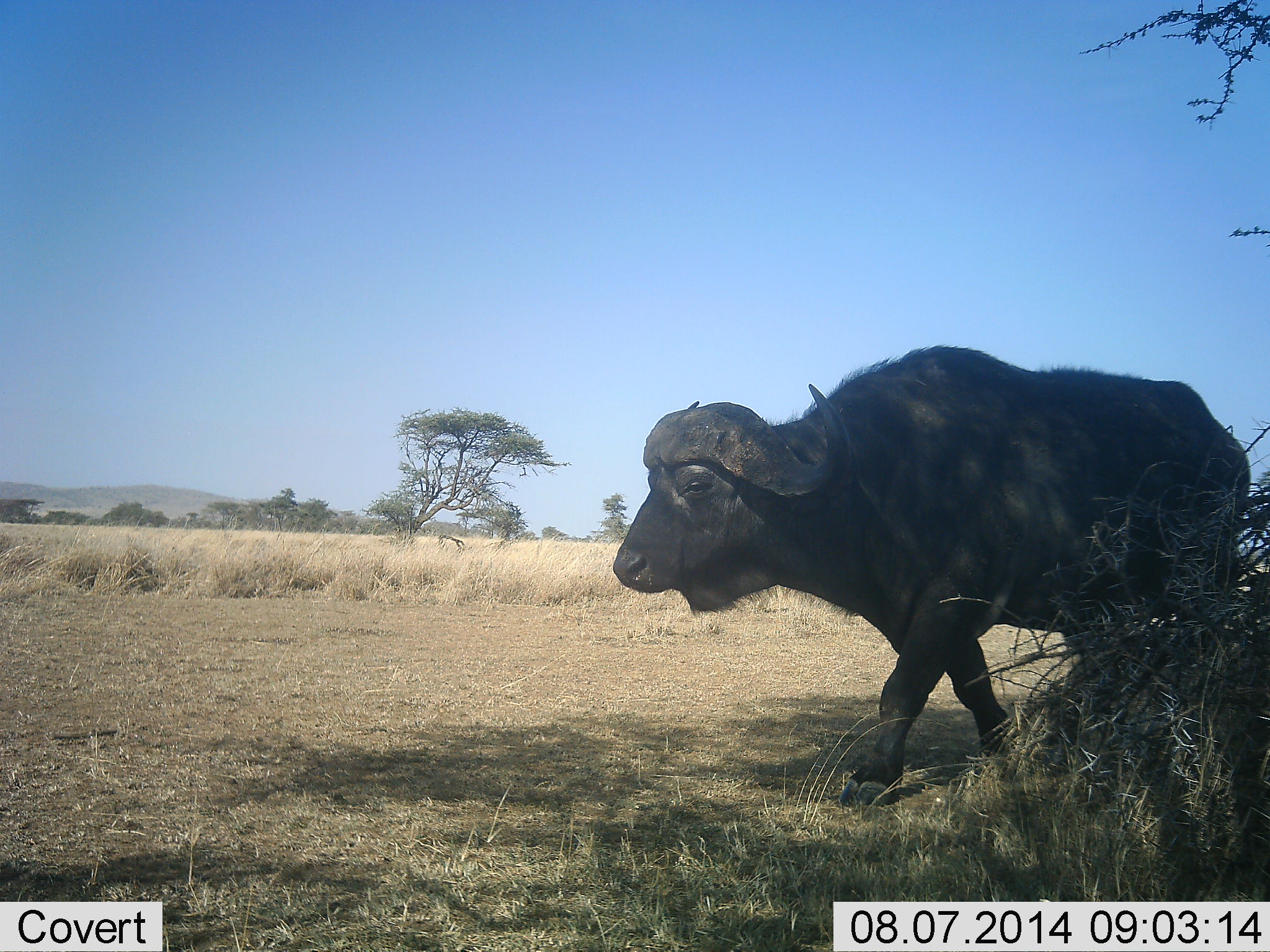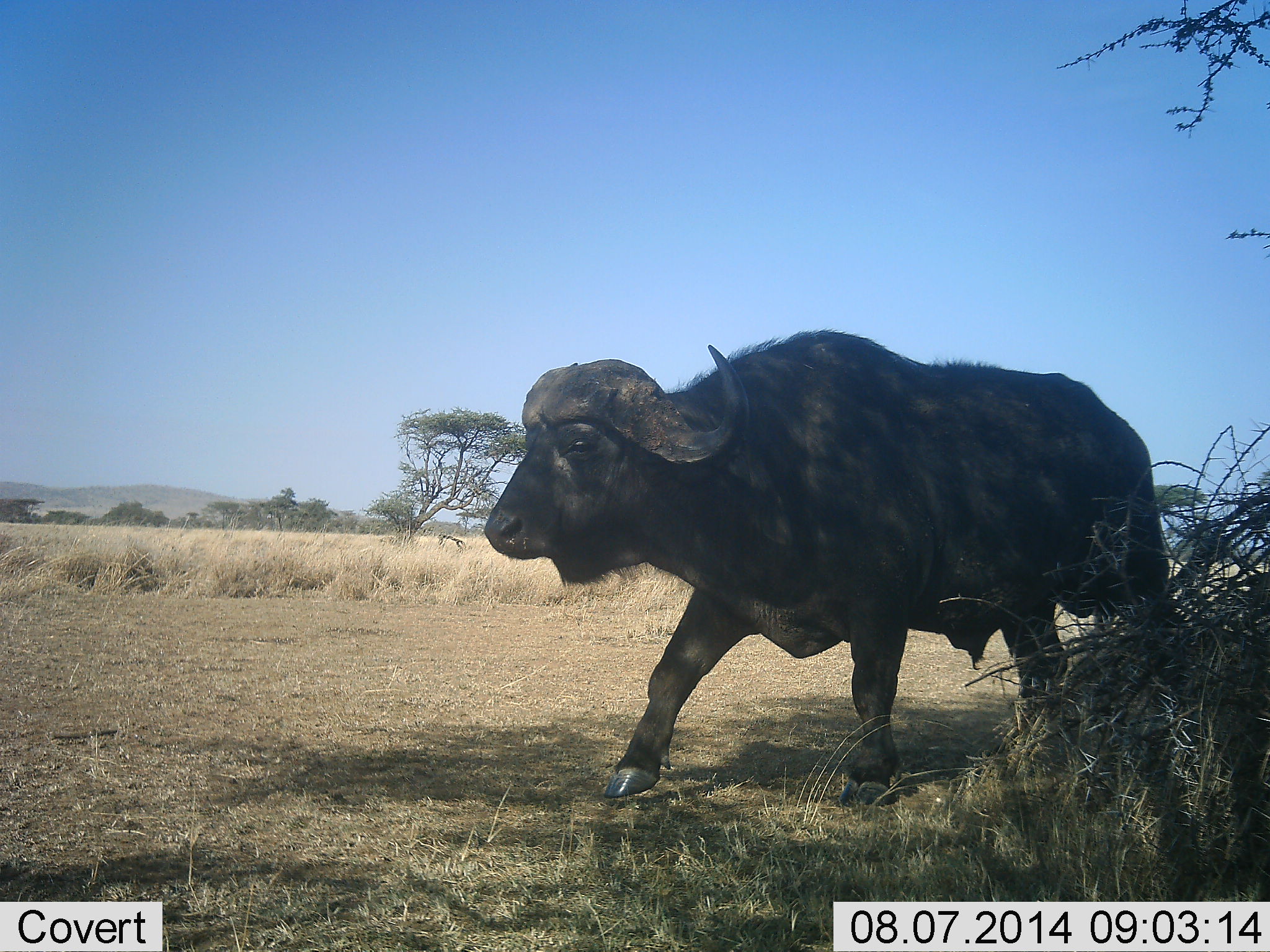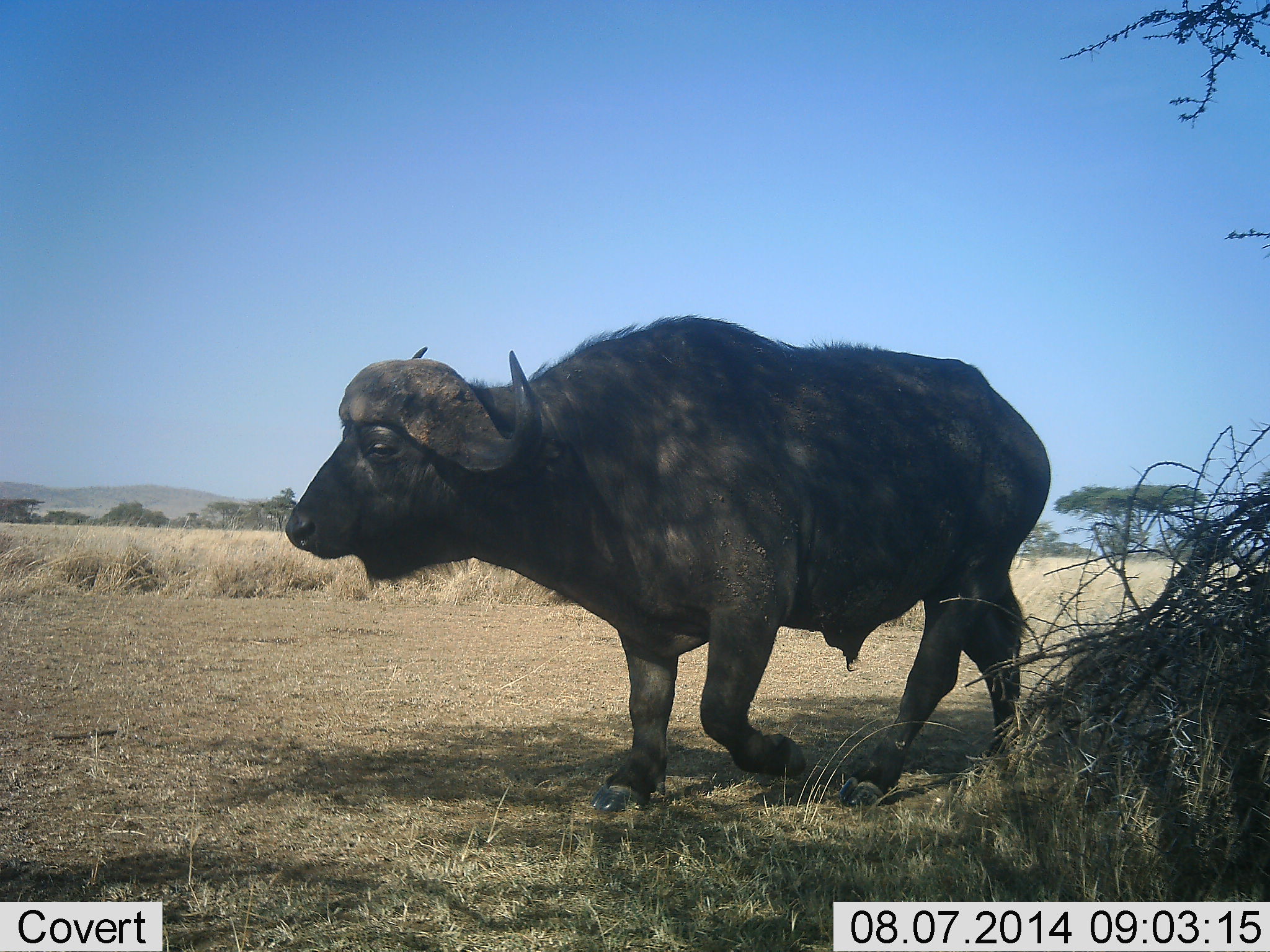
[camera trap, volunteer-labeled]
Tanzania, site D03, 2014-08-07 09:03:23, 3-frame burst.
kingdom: Animalia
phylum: Chordata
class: Mammalia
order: Artiodactyla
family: Bovidae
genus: Syncerus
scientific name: Syncerus caffer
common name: cape buffalo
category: buffalo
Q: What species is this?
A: Buffalo (cape buffalo) (Syncerus caffer).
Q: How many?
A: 1.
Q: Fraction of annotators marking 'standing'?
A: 10%.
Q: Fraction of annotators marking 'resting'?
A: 0%.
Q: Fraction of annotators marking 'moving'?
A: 90%.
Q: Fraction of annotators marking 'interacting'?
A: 0%.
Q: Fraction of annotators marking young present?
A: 0%.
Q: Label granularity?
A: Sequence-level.